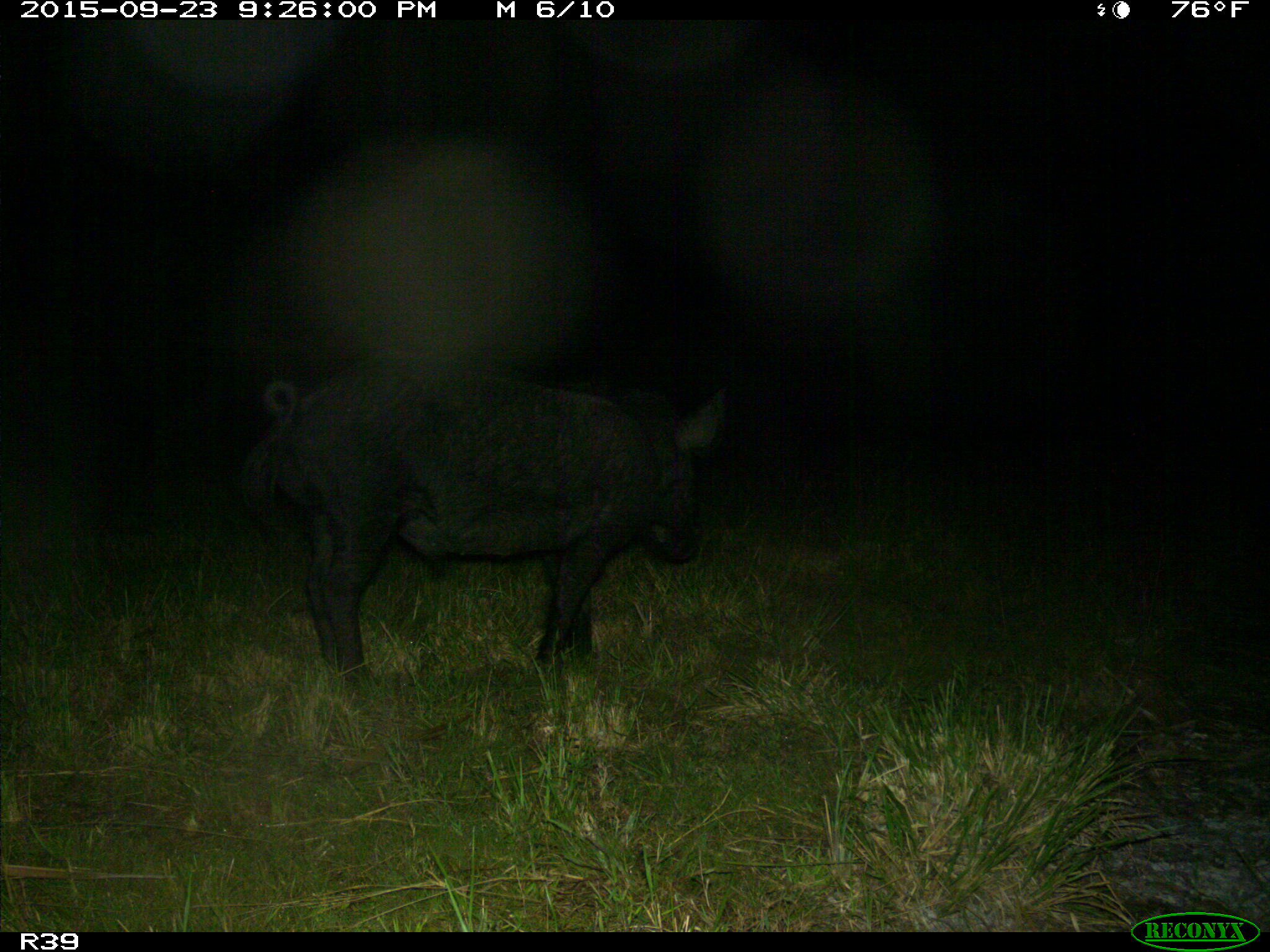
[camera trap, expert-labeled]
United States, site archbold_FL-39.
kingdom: Animalia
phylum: Chordata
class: Mammalia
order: Artiodactyla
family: Suidae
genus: Sus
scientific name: Sus scrofa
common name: wild boar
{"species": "Sus scrofa (wild boar)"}